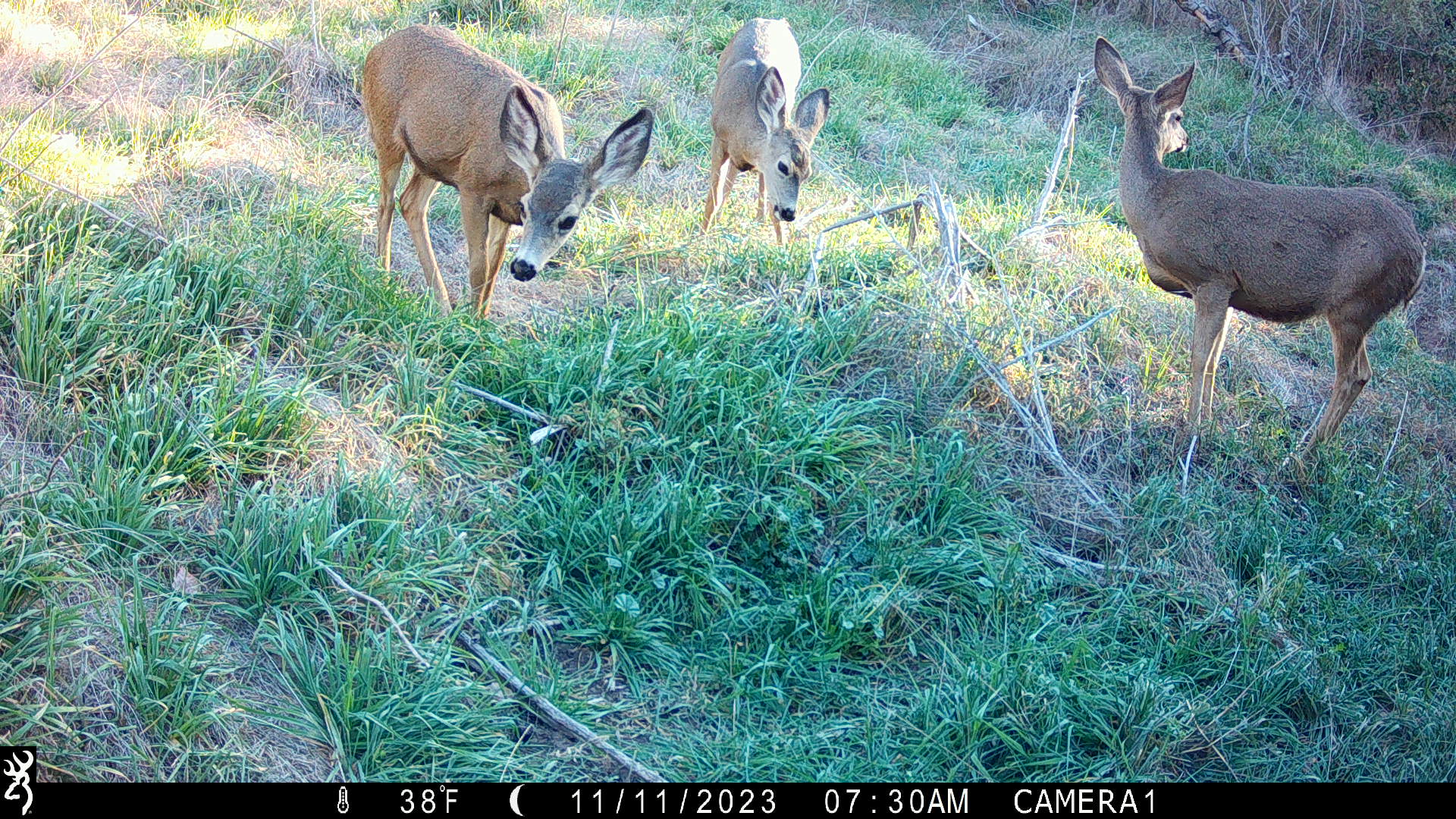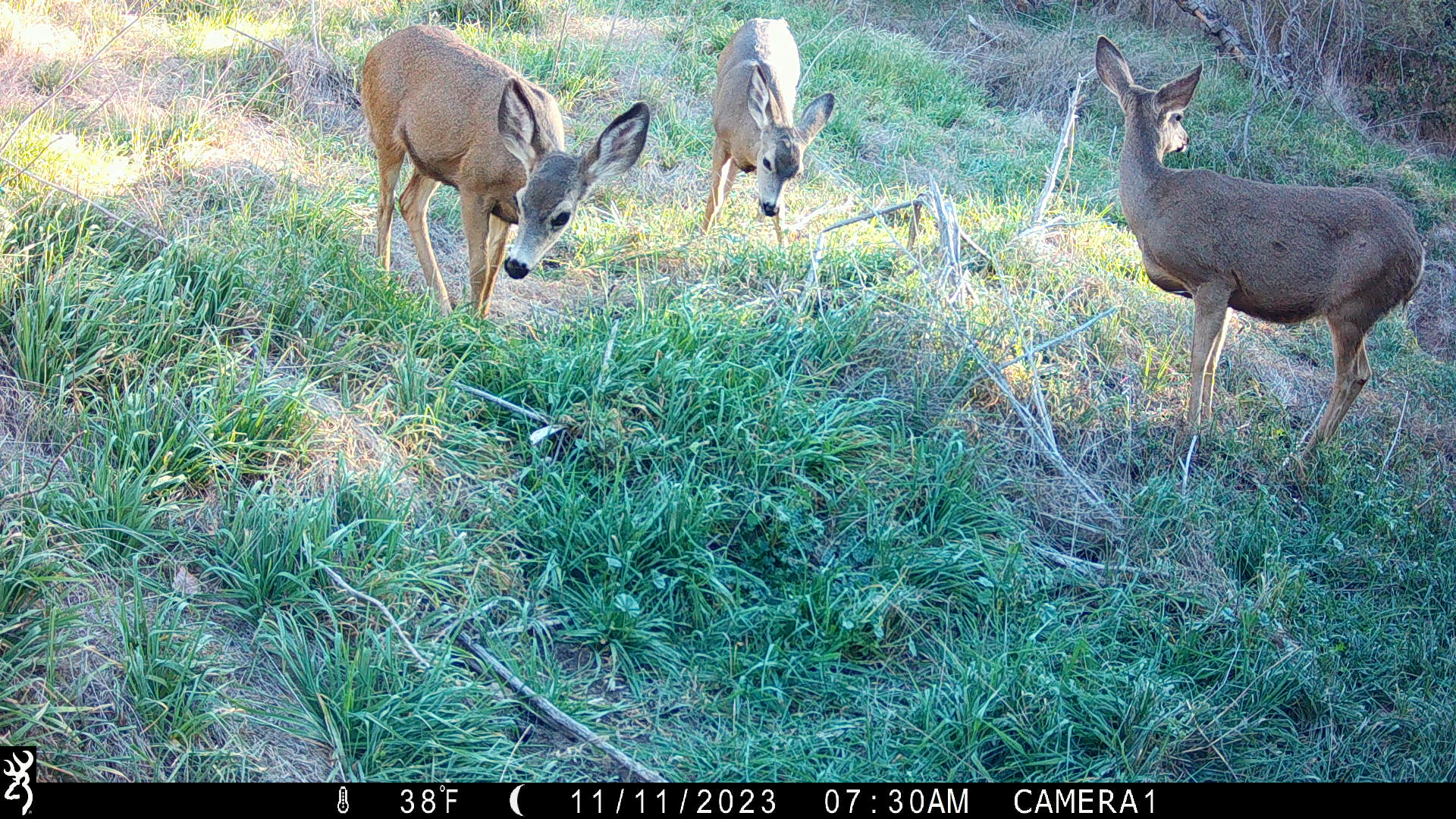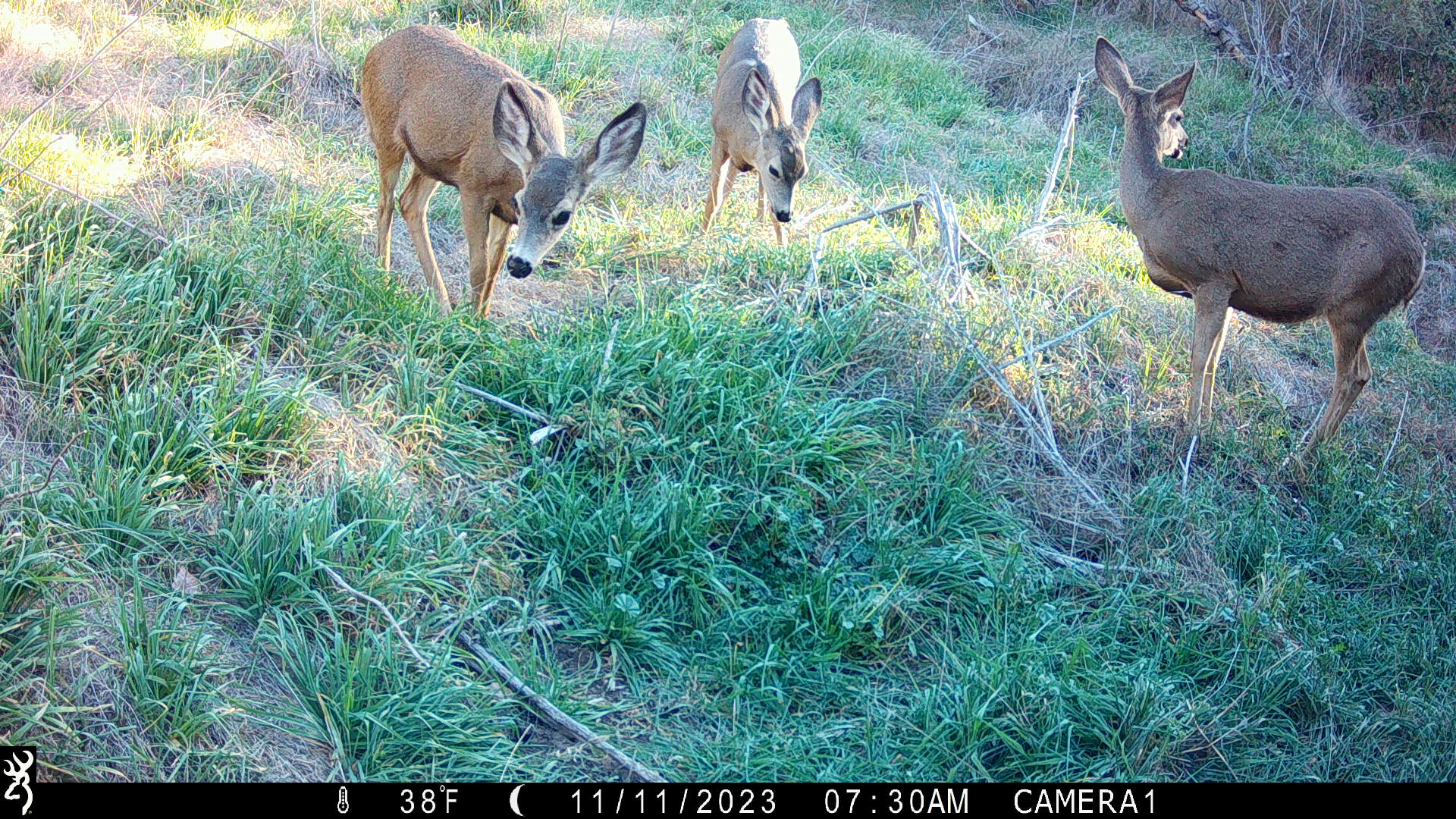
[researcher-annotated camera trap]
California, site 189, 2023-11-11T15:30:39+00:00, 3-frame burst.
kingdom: Animalia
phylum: Chordata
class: Mammalia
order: Artiodactyla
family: Cervidae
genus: Odocoileus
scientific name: Odocoileus hemionus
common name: mule deer